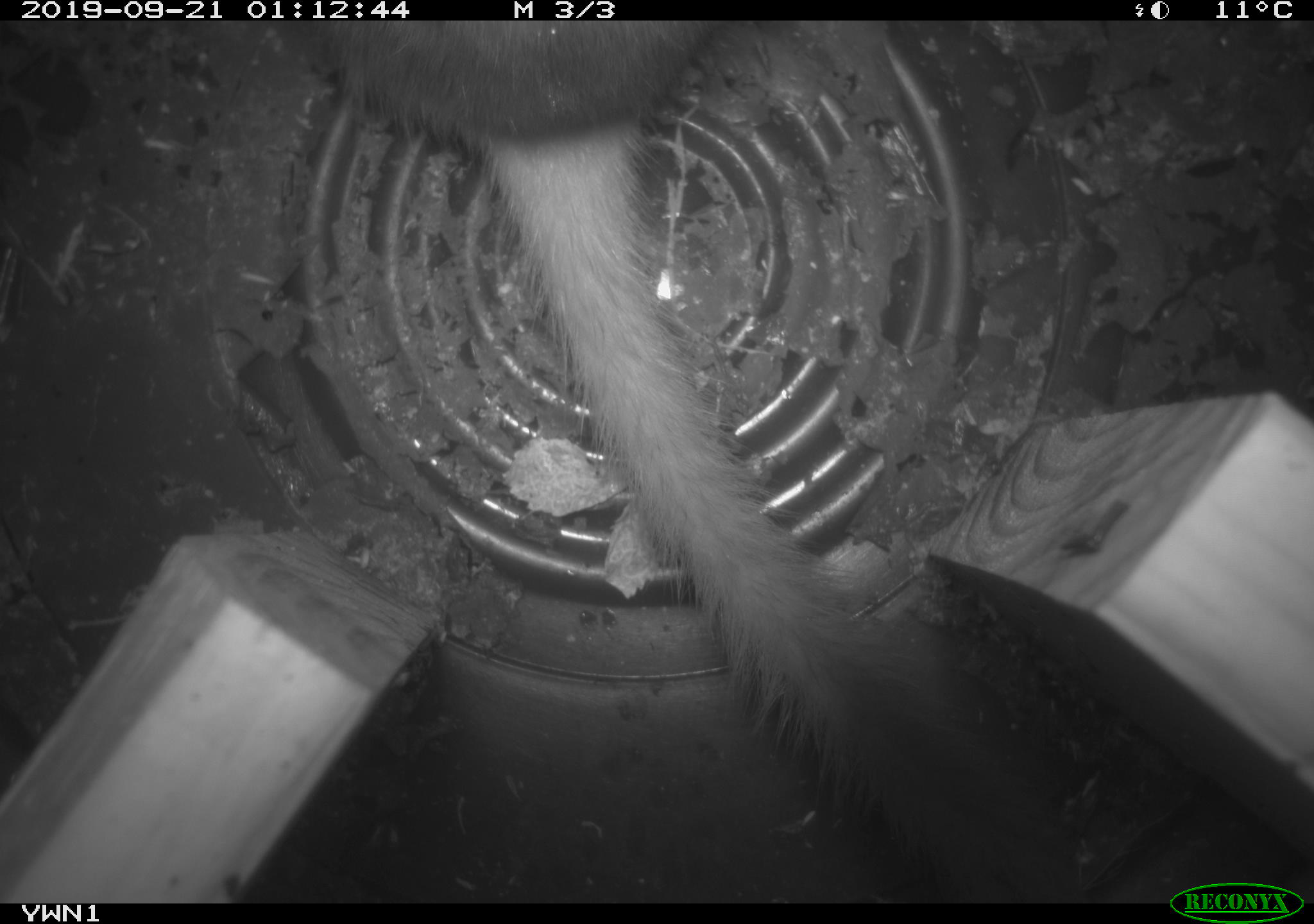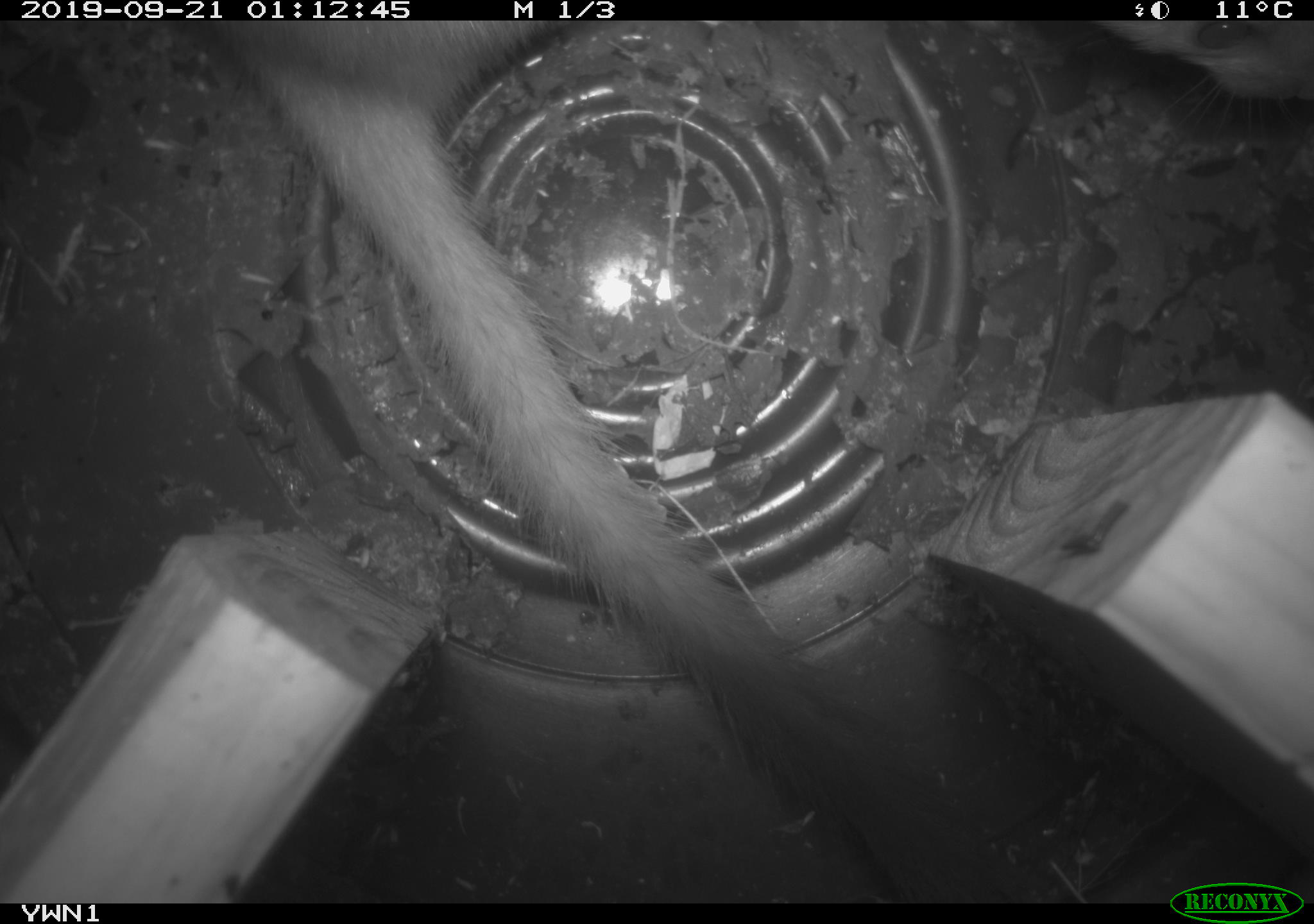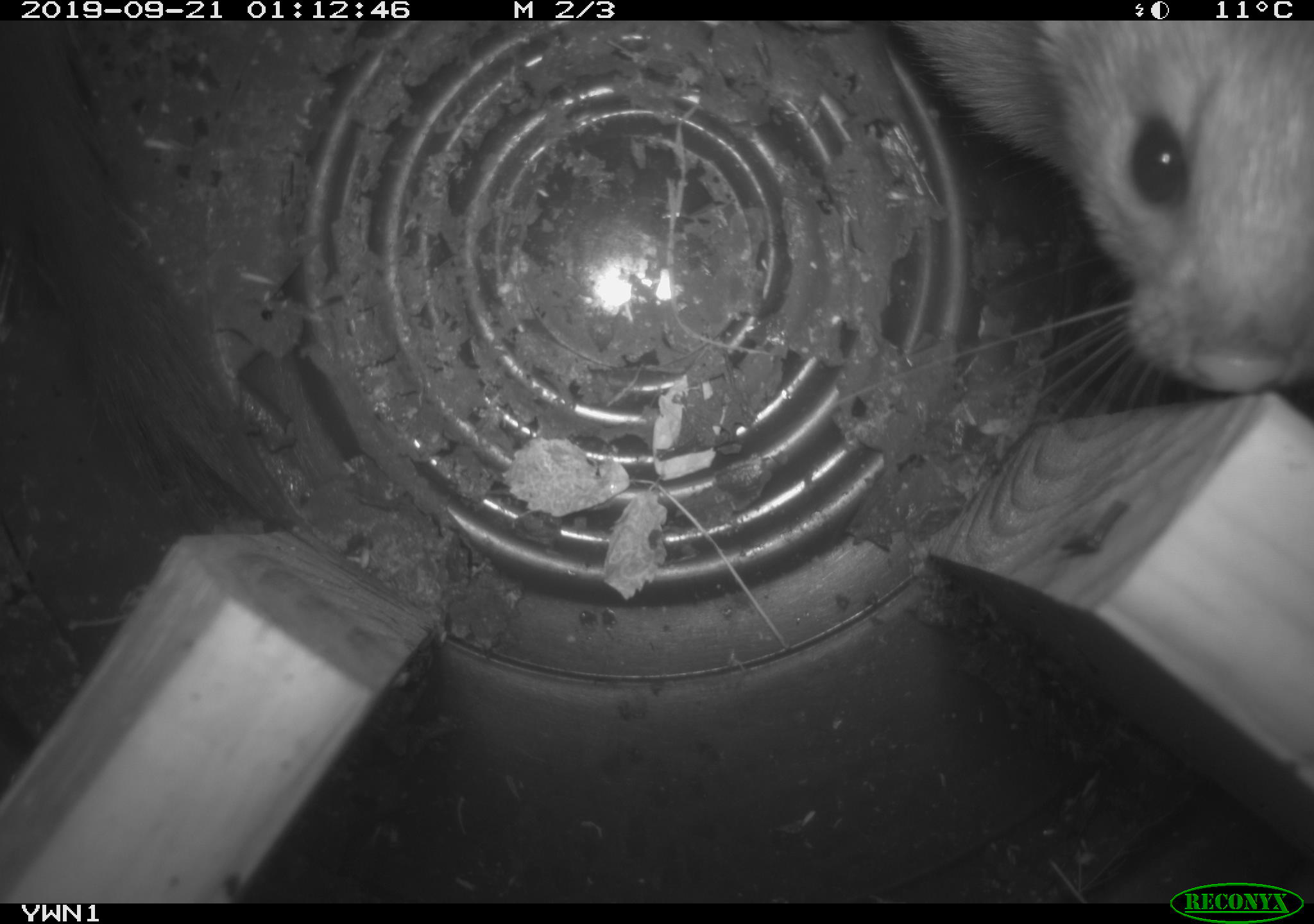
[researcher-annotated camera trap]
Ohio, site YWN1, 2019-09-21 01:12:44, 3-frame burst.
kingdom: Animalia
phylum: Chordata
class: Mammalia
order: Carnivora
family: Mustelidae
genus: Neogale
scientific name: Neogale frenata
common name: long-tailed weasel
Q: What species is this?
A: Long-tailed weasel (Neogale frenata).